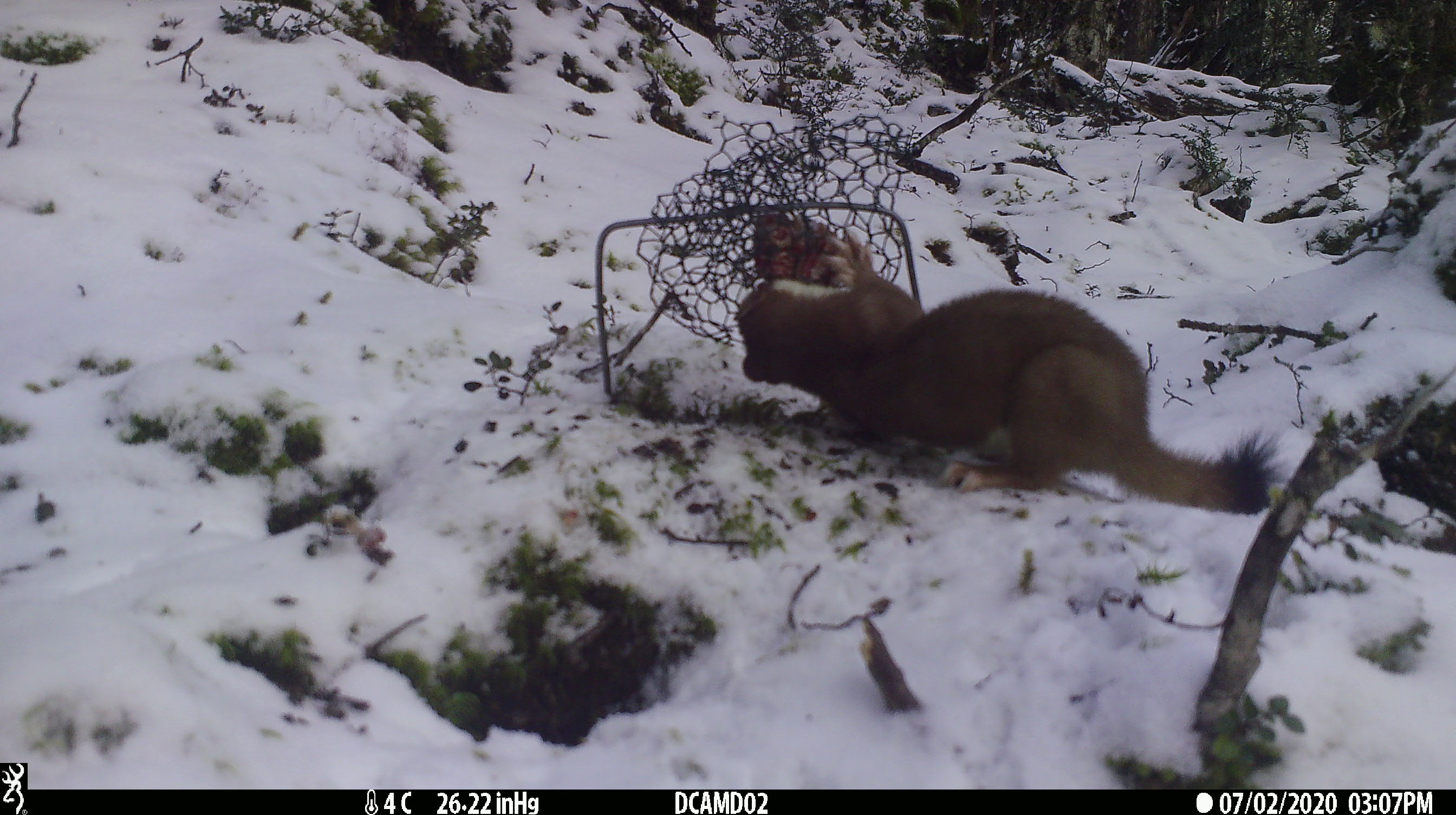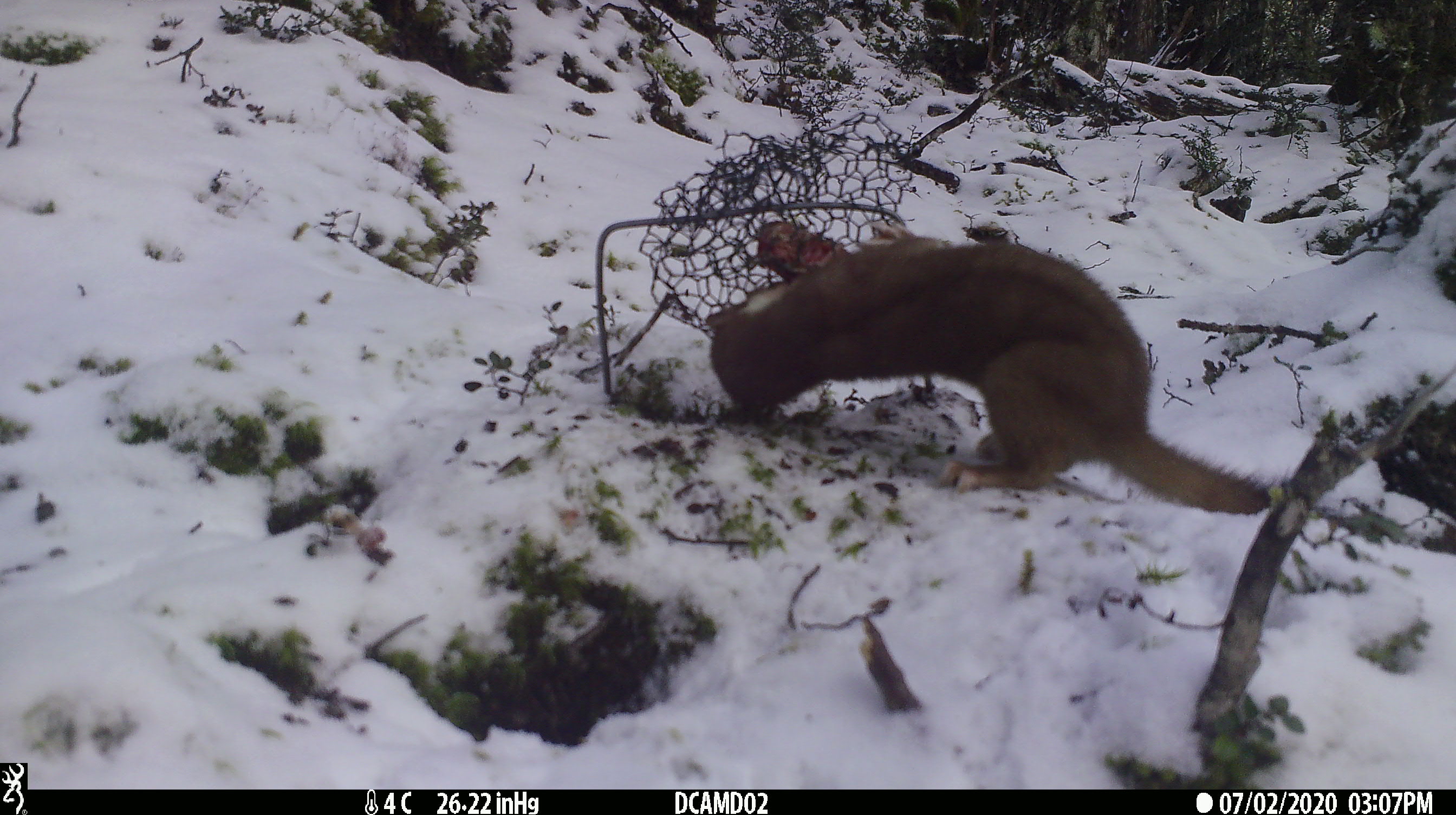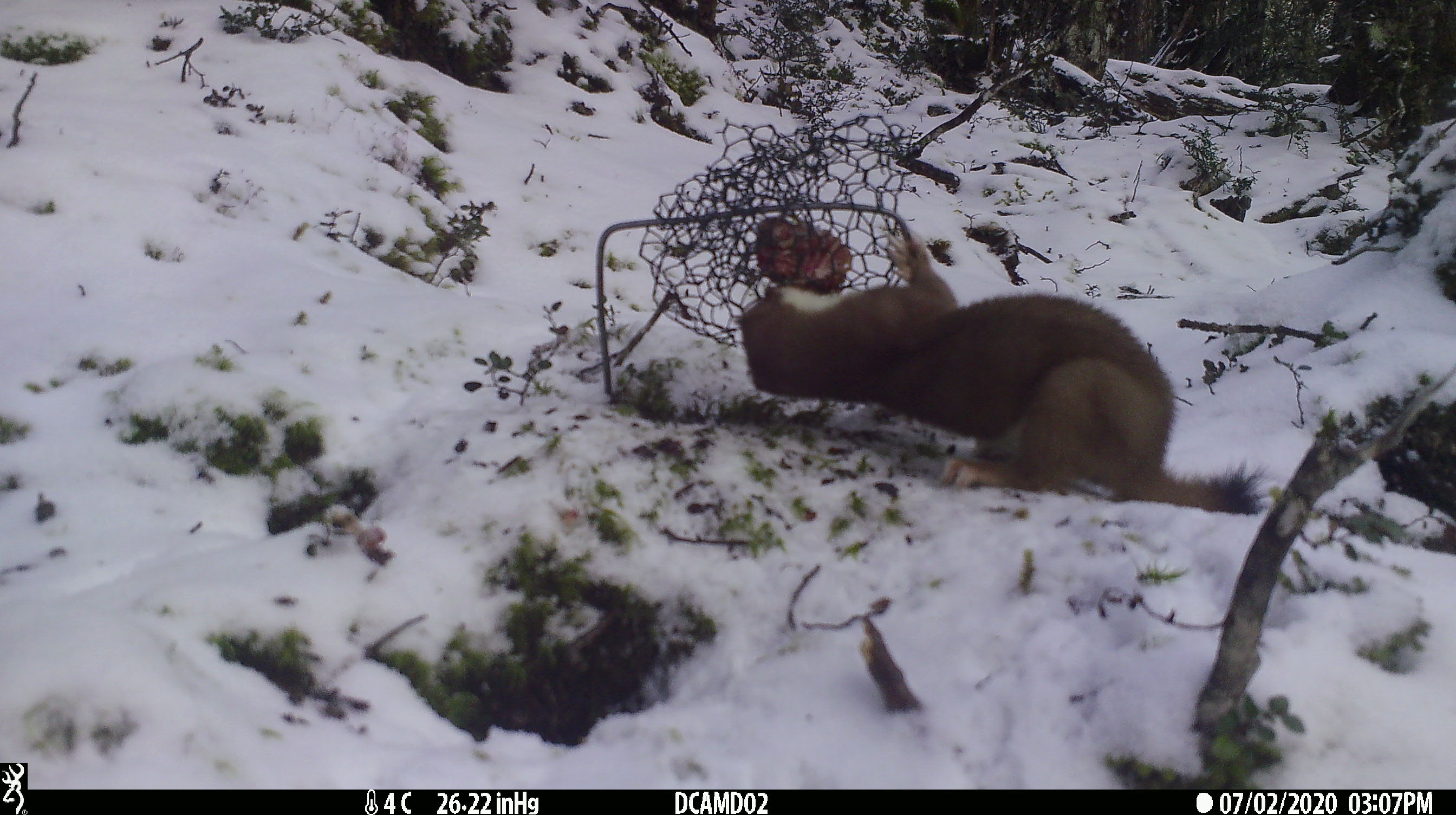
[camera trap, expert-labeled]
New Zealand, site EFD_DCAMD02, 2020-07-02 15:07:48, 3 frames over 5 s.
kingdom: Animalia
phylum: Chordata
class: Mammalia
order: Carnivora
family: Mustelidae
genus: Mustela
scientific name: Mustela erminea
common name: stoat